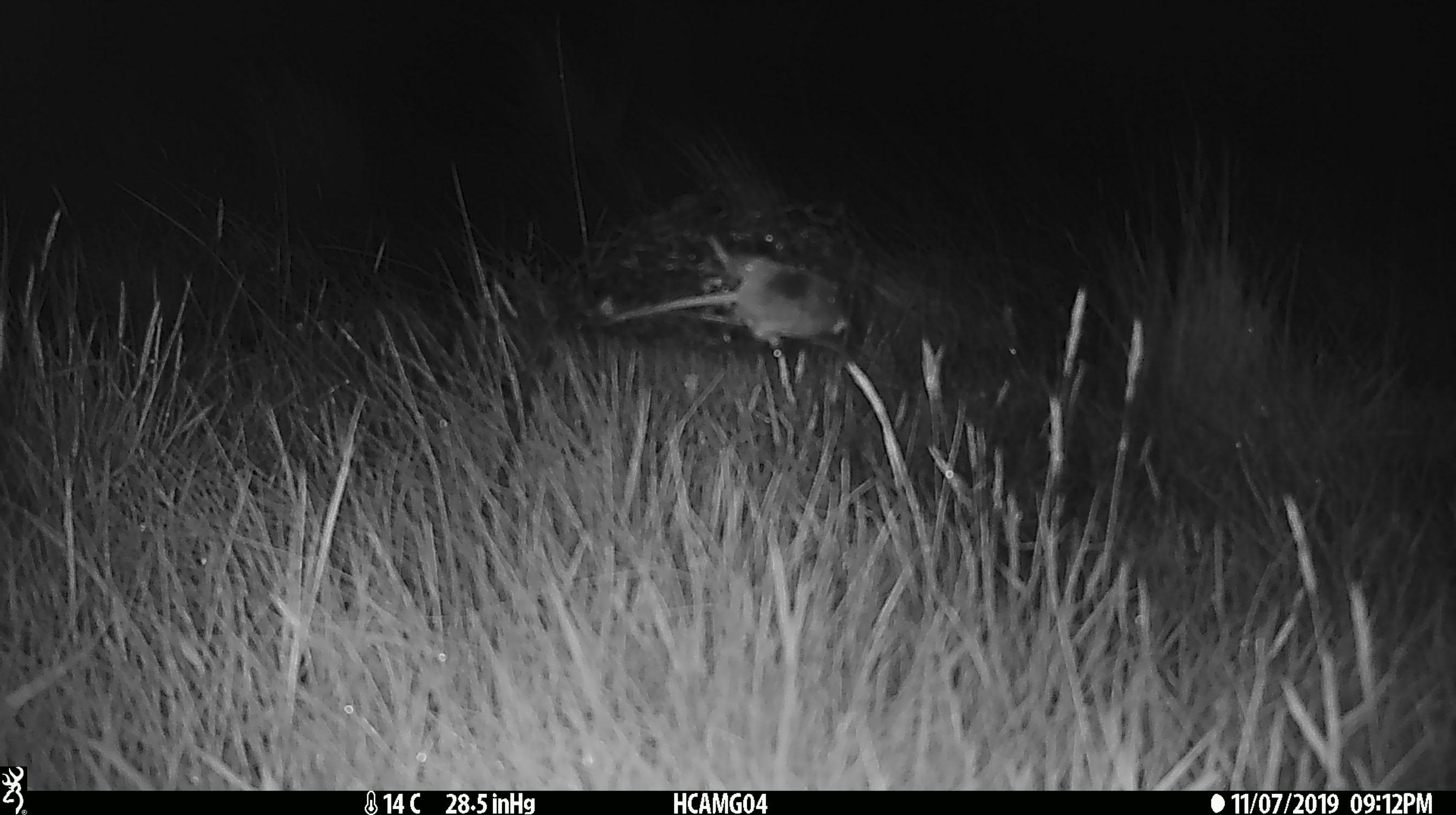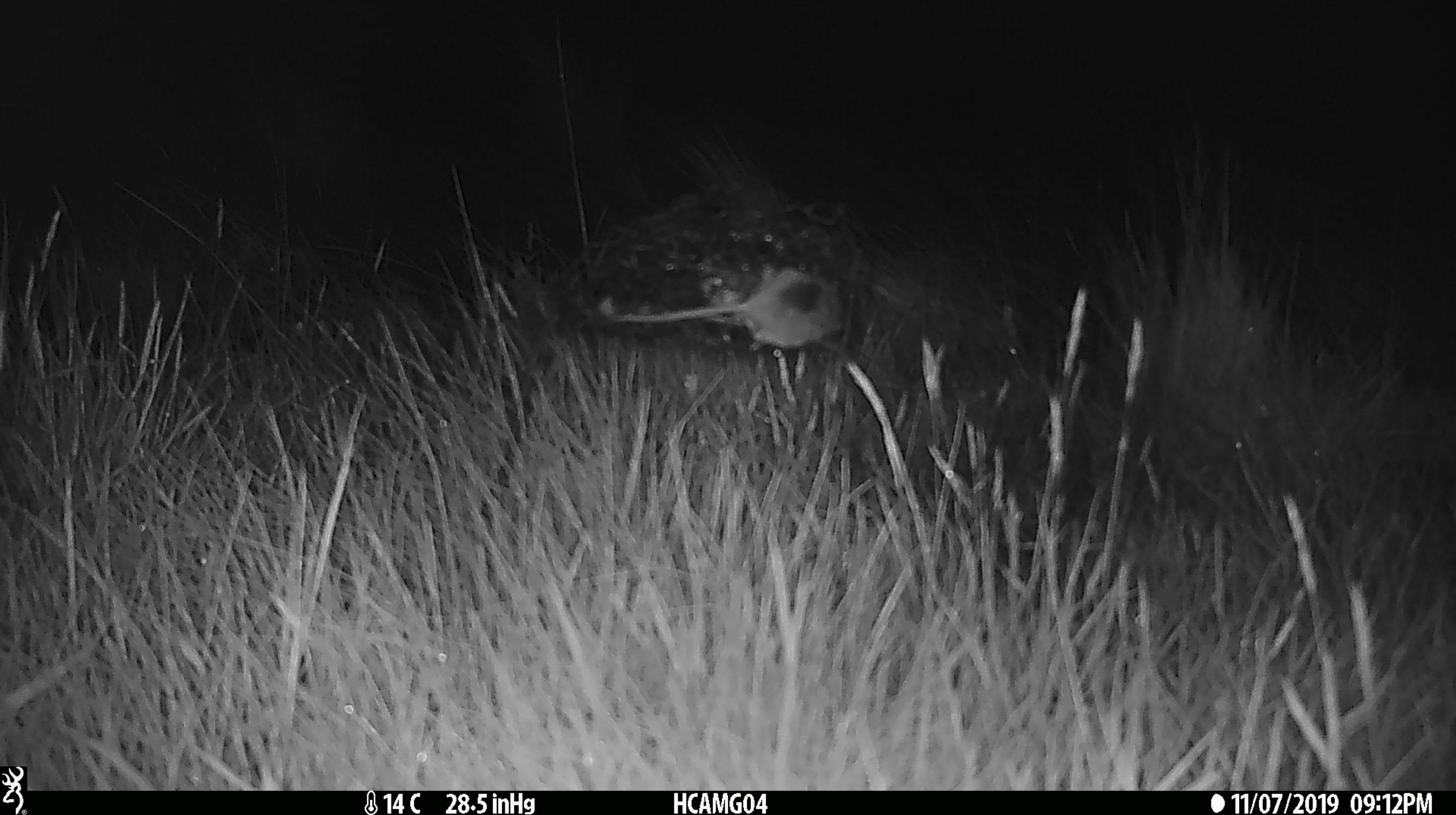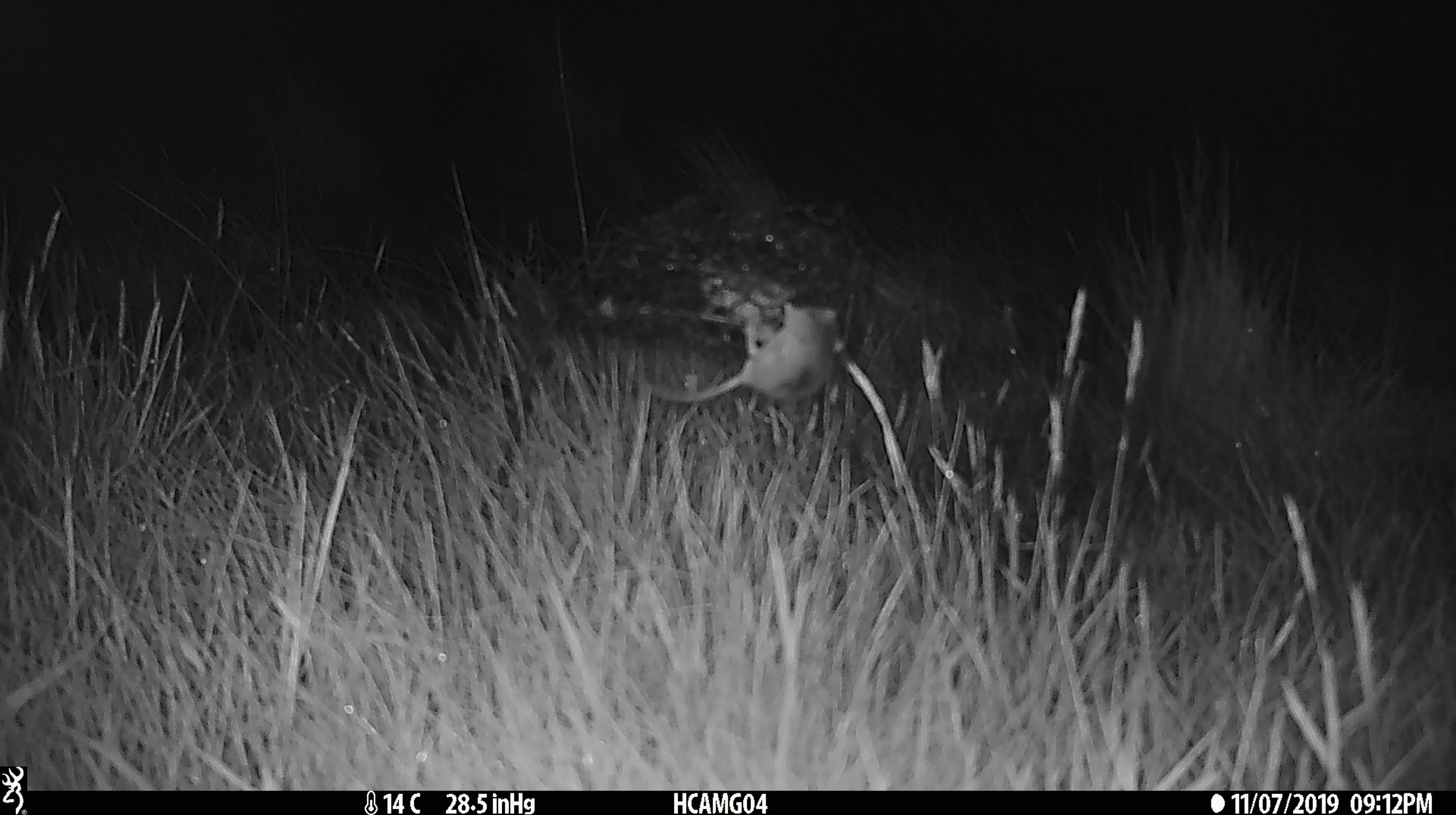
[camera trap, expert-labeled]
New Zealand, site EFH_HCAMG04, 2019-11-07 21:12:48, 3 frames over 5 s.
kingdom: Animalia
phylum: Chordata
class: Mammalia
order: Rodentia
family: Muridae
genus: Mus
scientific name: Mus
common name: mouse